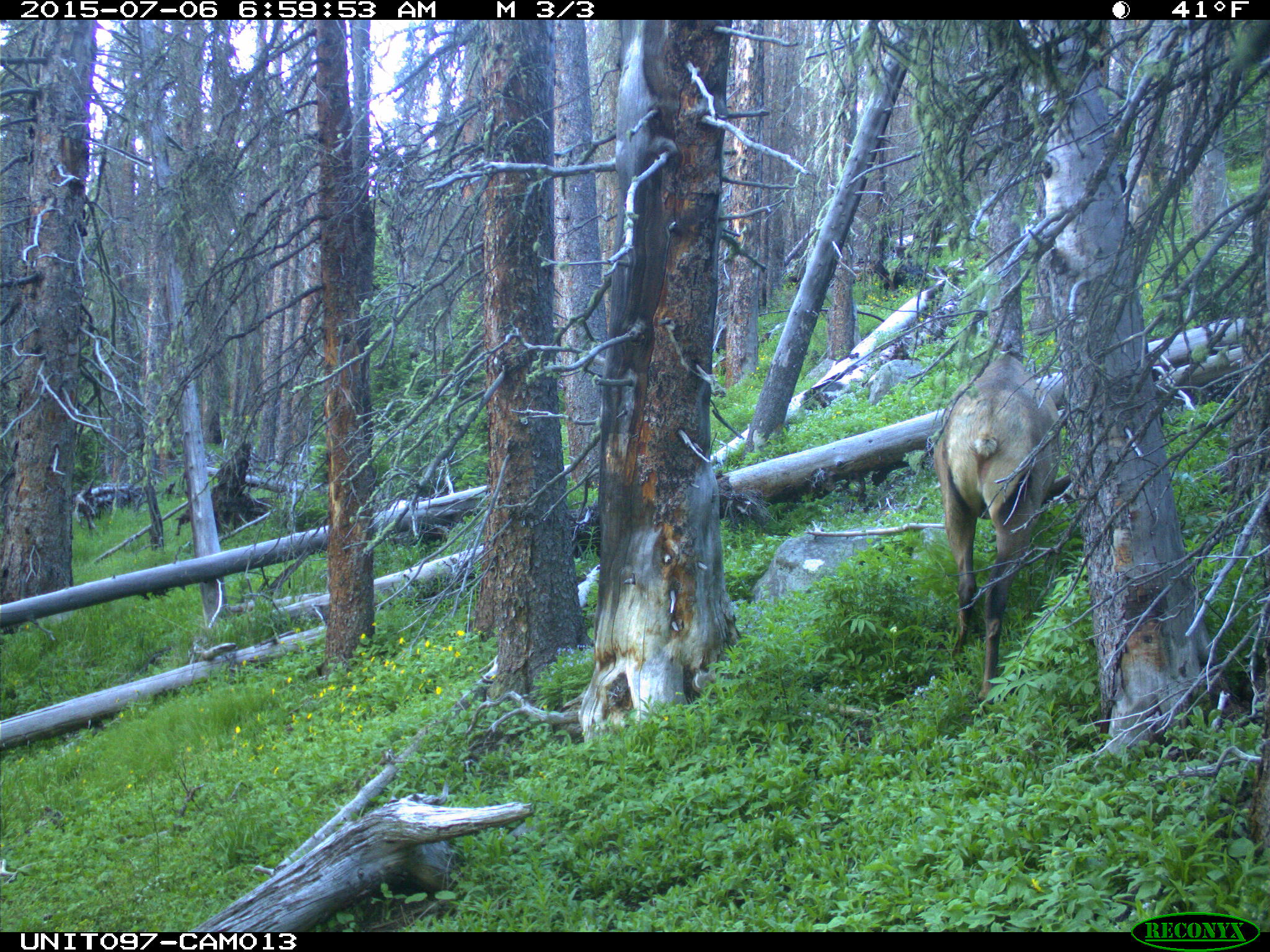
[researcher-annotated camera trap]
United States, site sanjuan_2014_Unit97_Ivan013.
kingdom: Animalia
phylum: Chordata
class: Mammalia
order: Artiodactyla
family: Cervidae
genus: Cervus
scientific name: Cervus elaphus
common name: red deer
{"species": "Cervus elaphus (red deer)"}